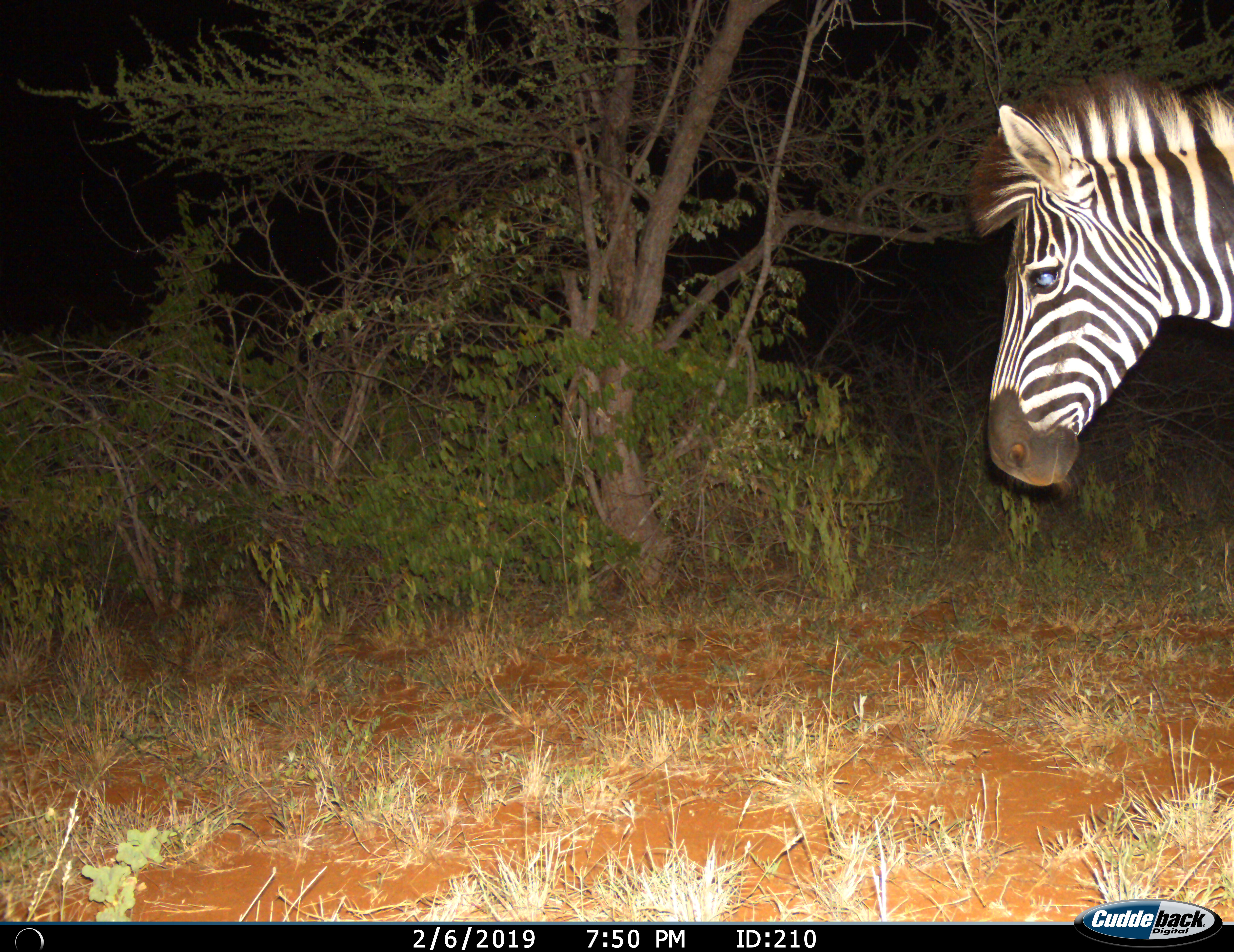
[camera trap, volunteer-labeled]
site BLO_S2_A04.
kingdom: Animalia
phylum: Chordata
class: Mammalia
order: Perissodactyla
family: Equidae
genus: Equus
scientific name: Equus quagga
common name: plains zebra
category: zebraplains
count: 1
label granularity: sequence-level